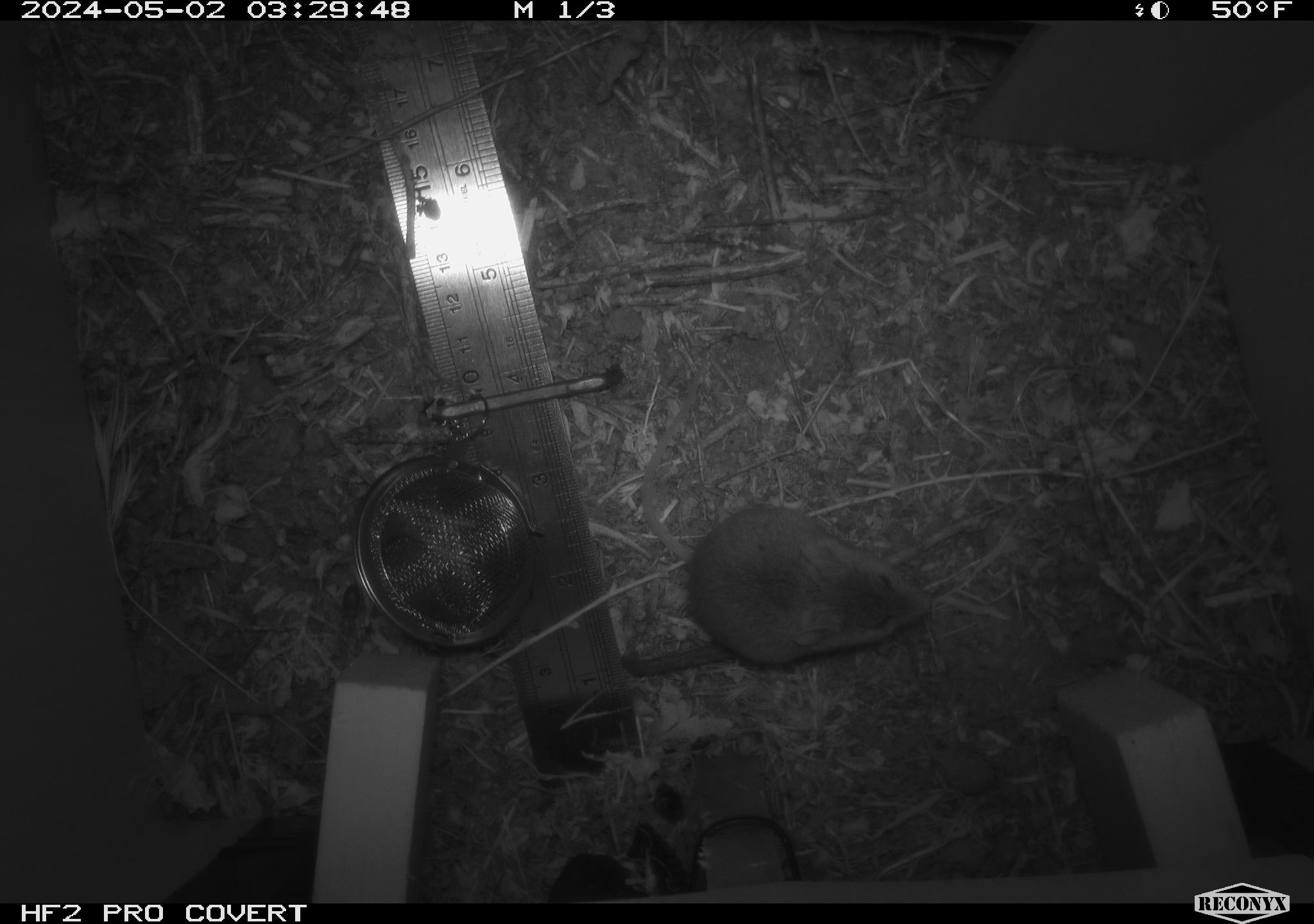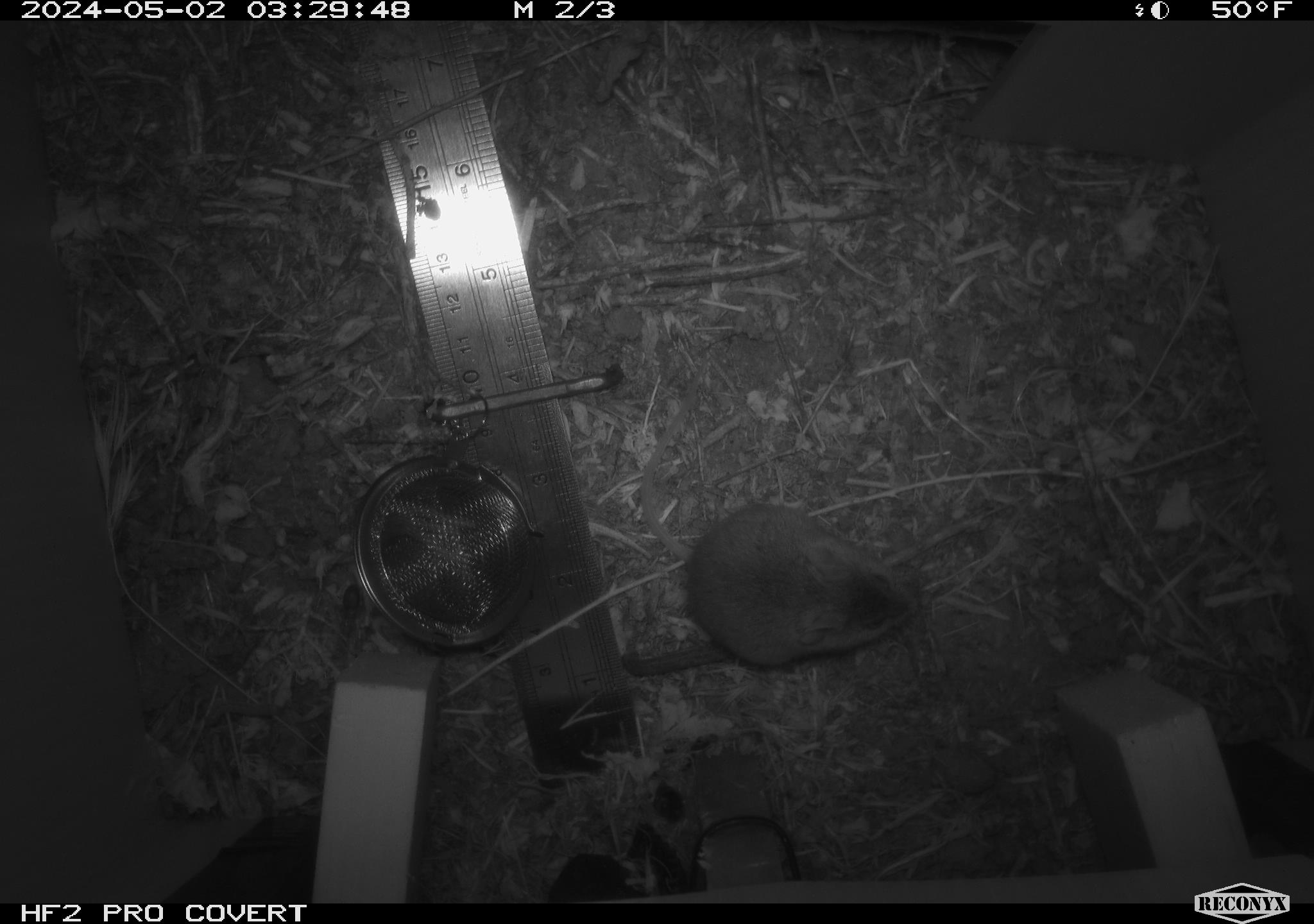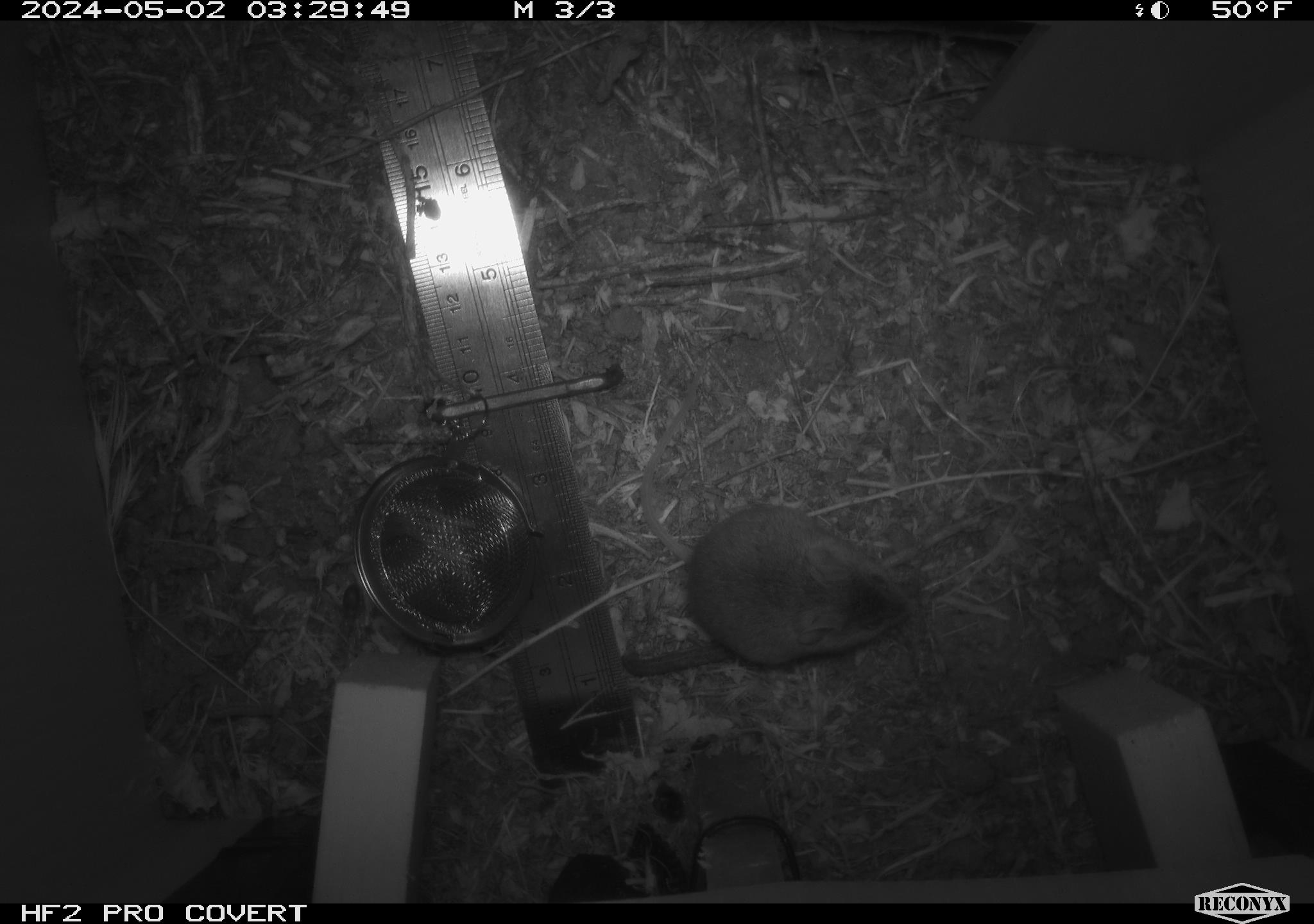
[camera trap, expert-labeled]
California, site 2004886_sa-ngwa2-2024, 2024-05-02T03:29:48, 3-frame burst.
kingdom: Animalia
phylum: Chordata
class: Mammalia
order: Rodentia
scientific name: Rodentia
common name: mouse species